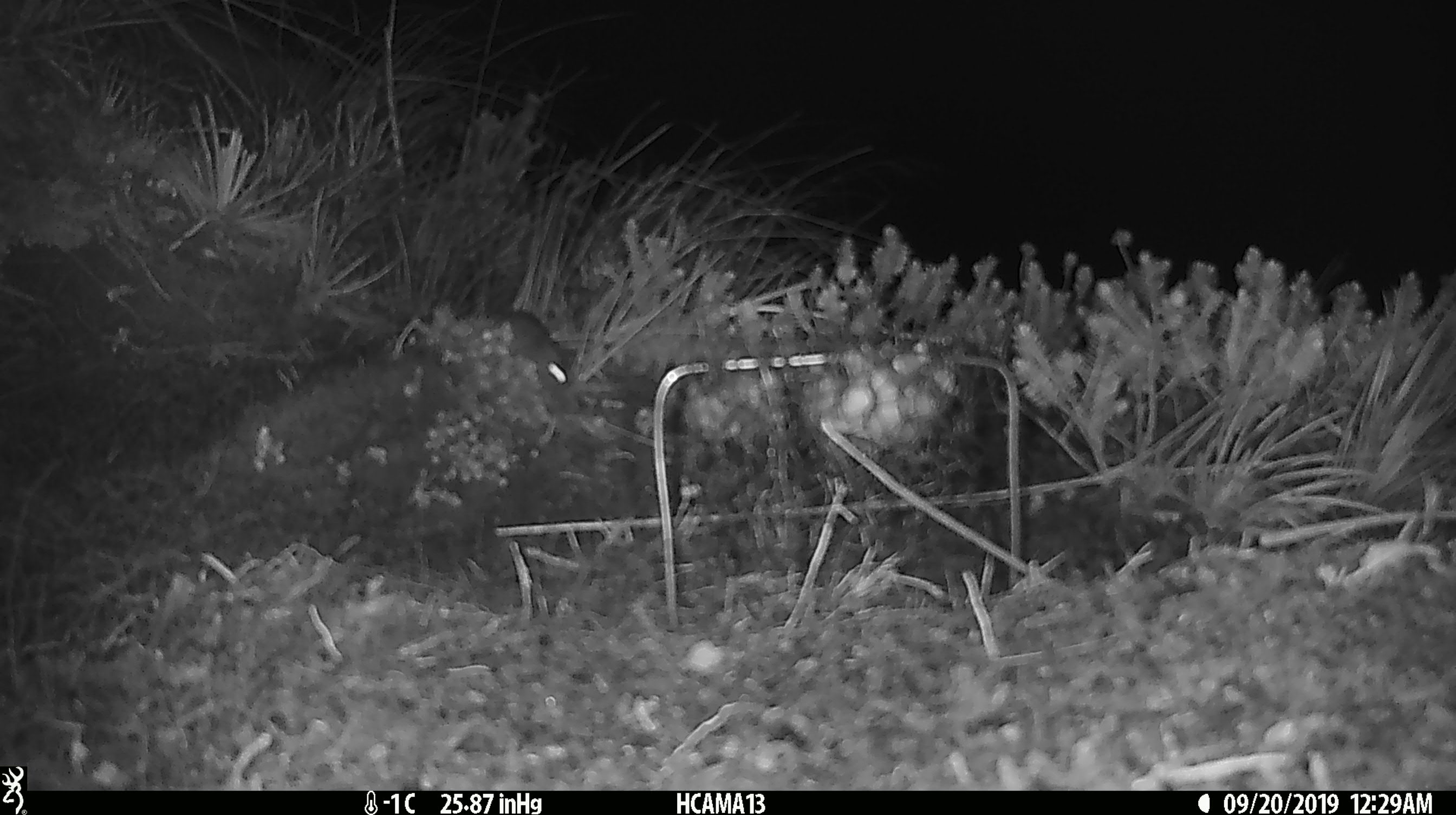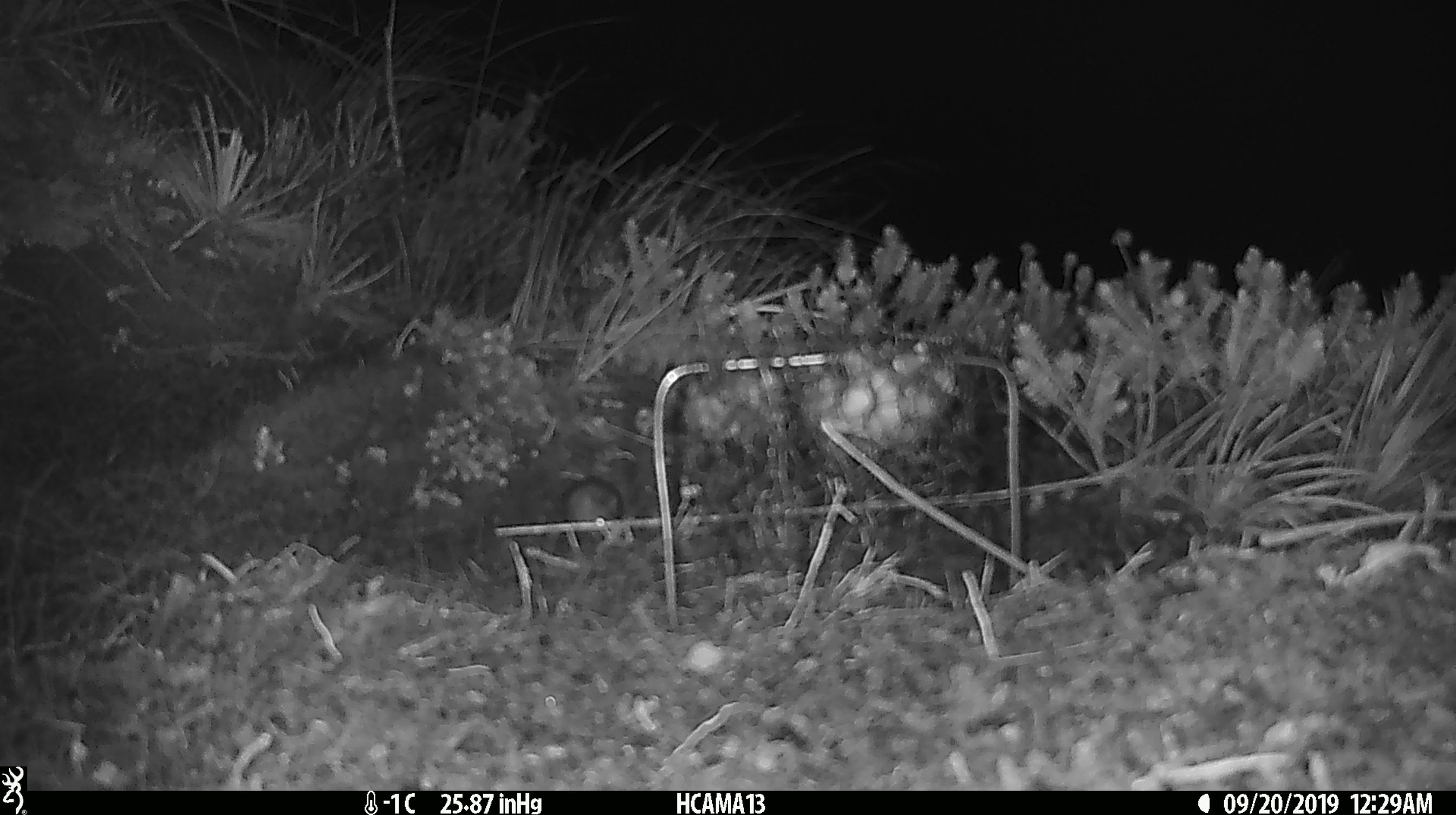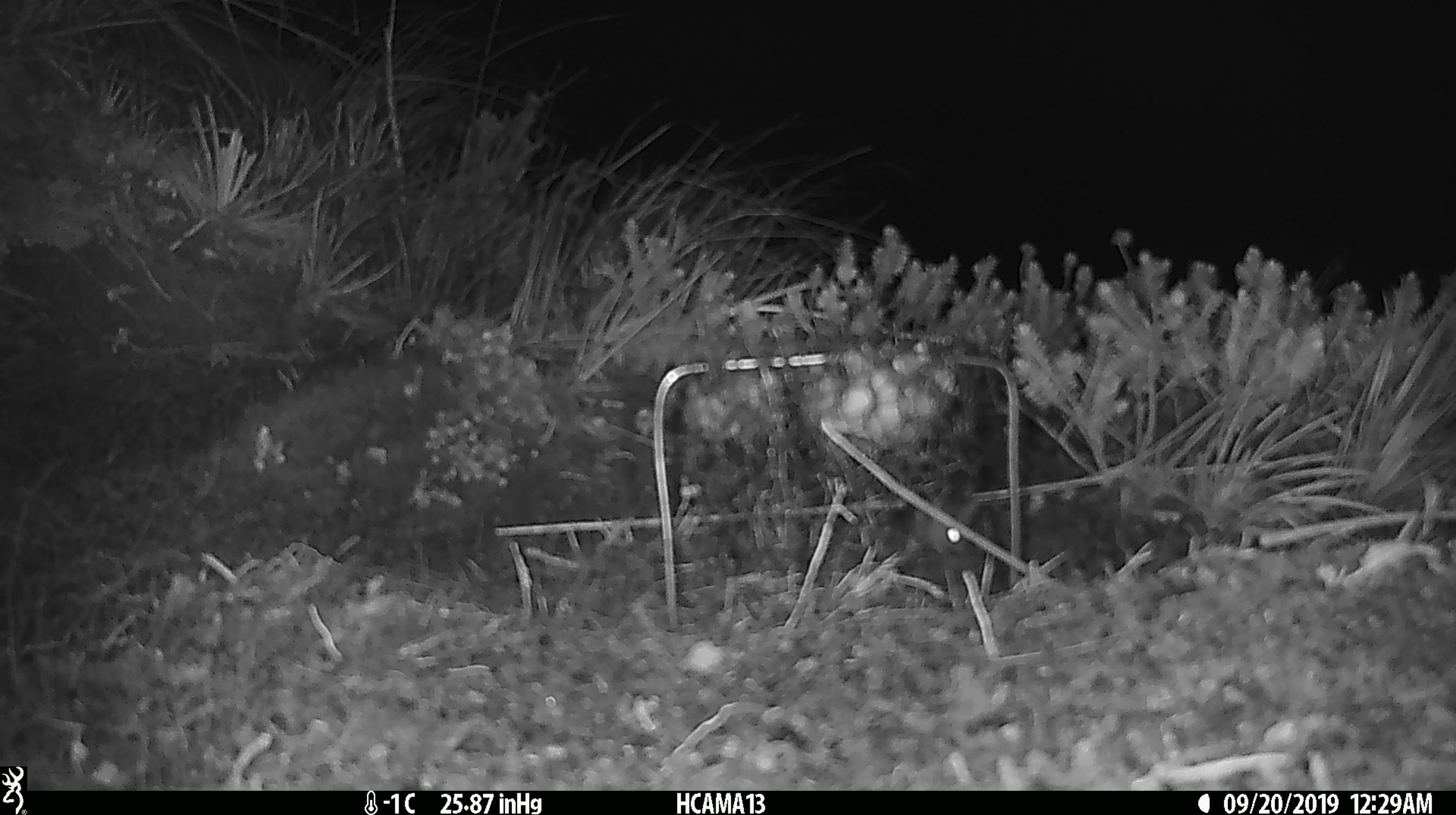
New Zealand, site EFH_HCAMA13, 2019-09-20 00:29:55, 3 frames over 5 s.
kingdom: Animalia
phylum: Chordata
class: Mammalia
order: Rodentia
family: Muridae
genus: Mus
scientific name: Mus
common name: mouse